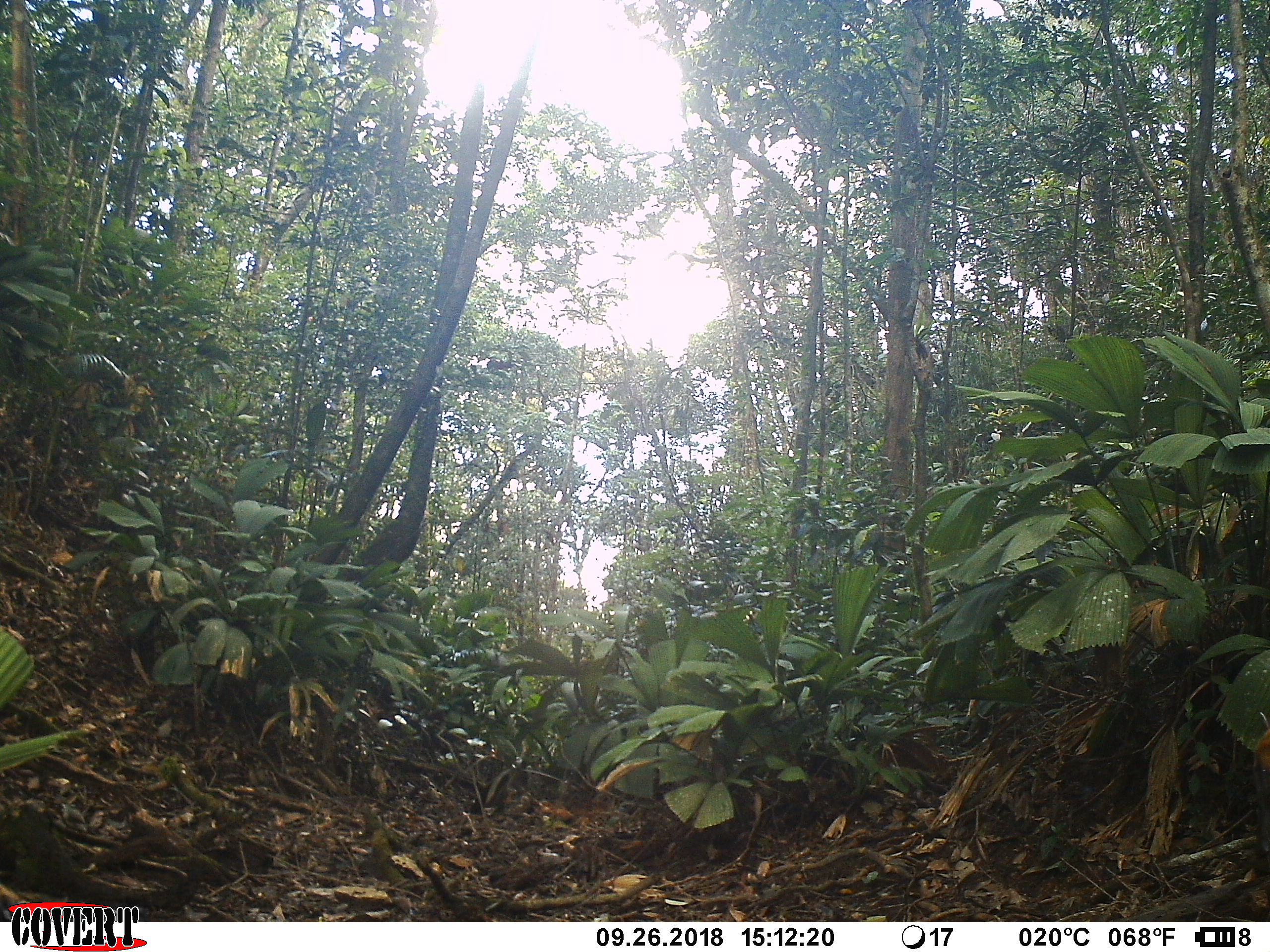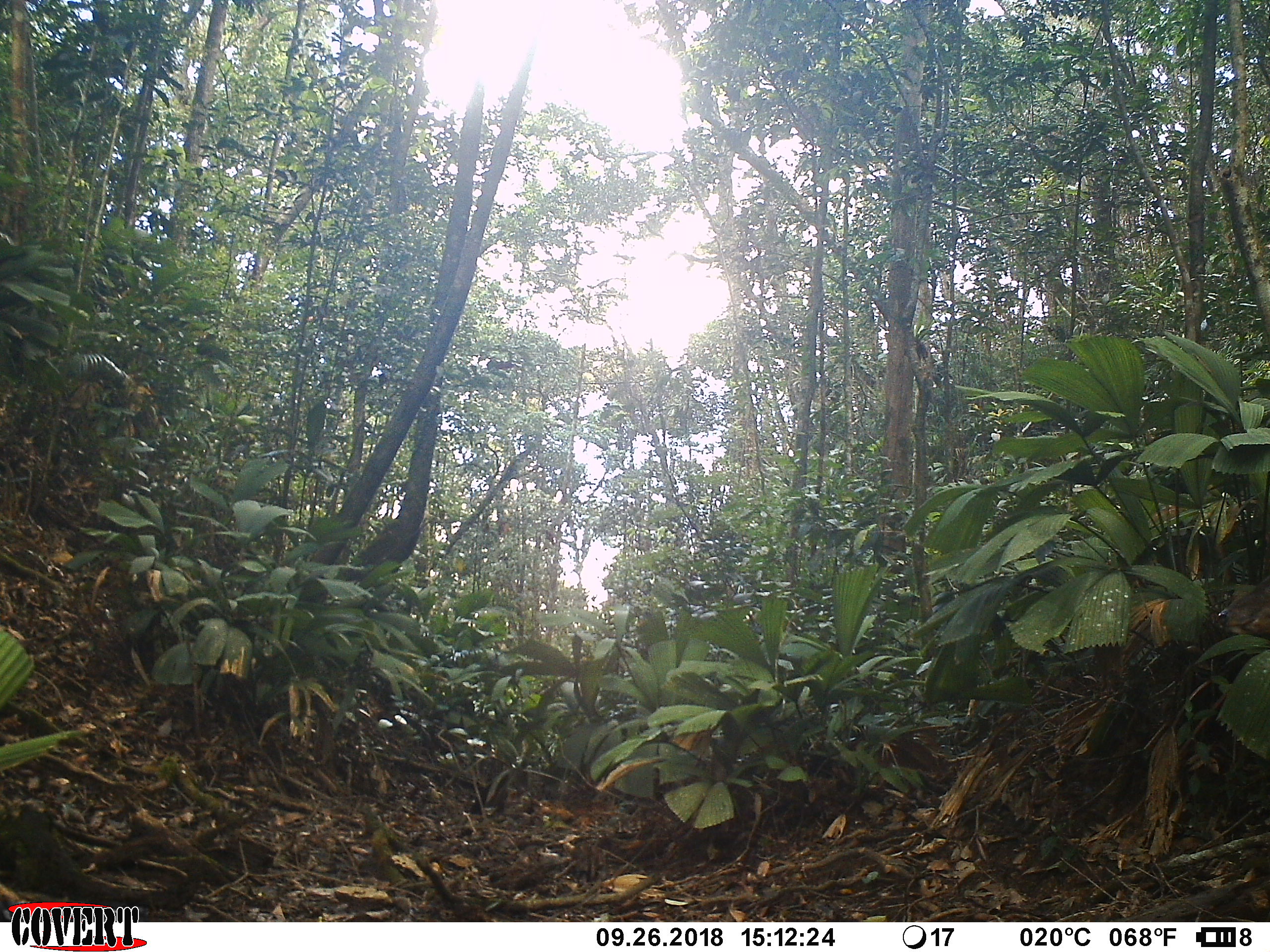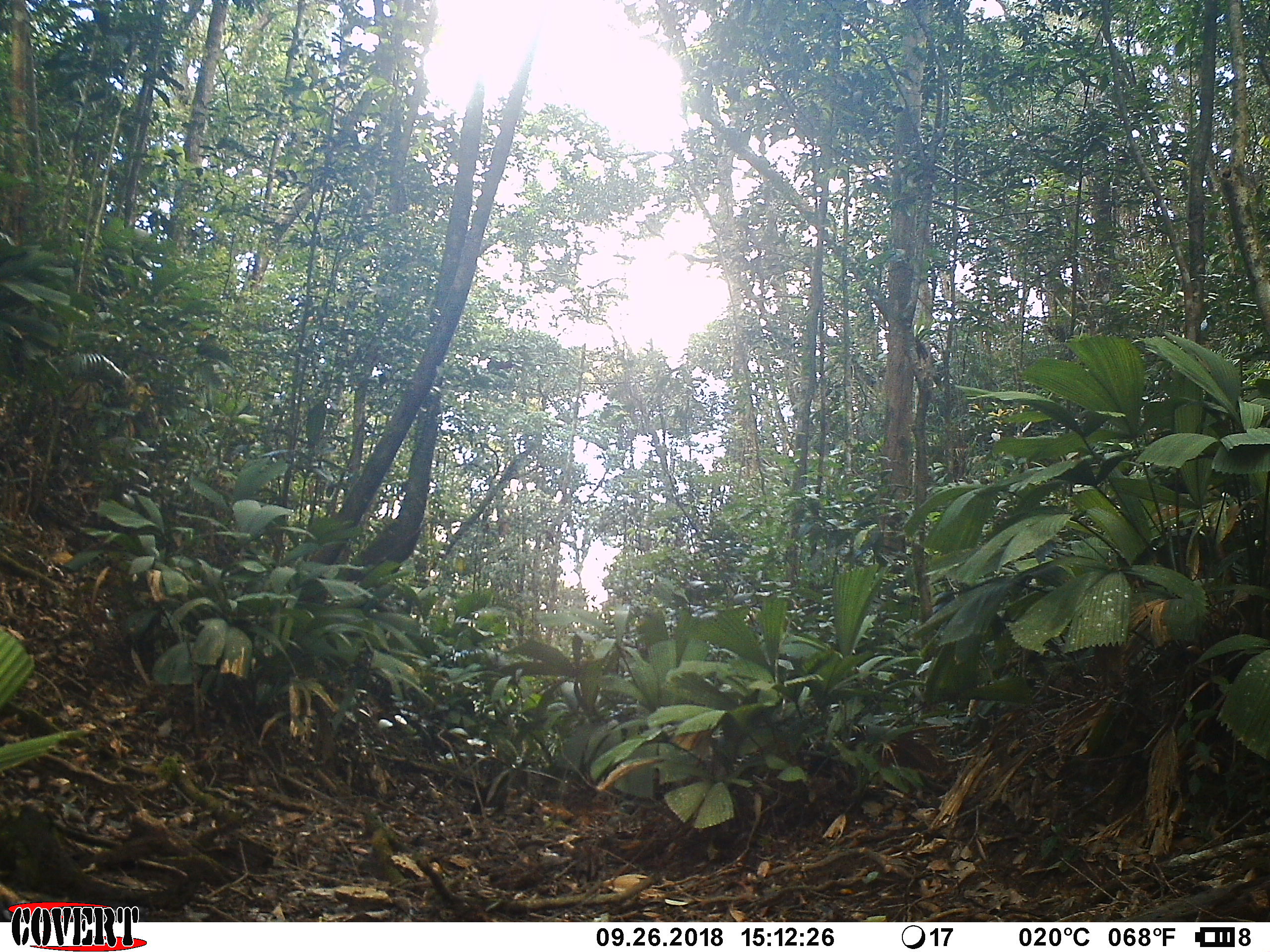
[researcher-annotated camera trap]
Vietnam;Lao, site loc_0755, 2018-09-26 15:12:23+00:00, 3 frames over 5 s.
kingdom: Animalia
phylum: Chordata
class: Mammalia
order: Artiodactyla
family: Cervidae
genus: Muntiacus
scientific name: Muntiacus rooseveltorum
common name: roosevelt's muntjac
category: roosevelts muntjac group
Roosevelts muntjac group (roosevelt's muntjac) (Muntiacus rooseveltorum). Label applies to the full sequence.